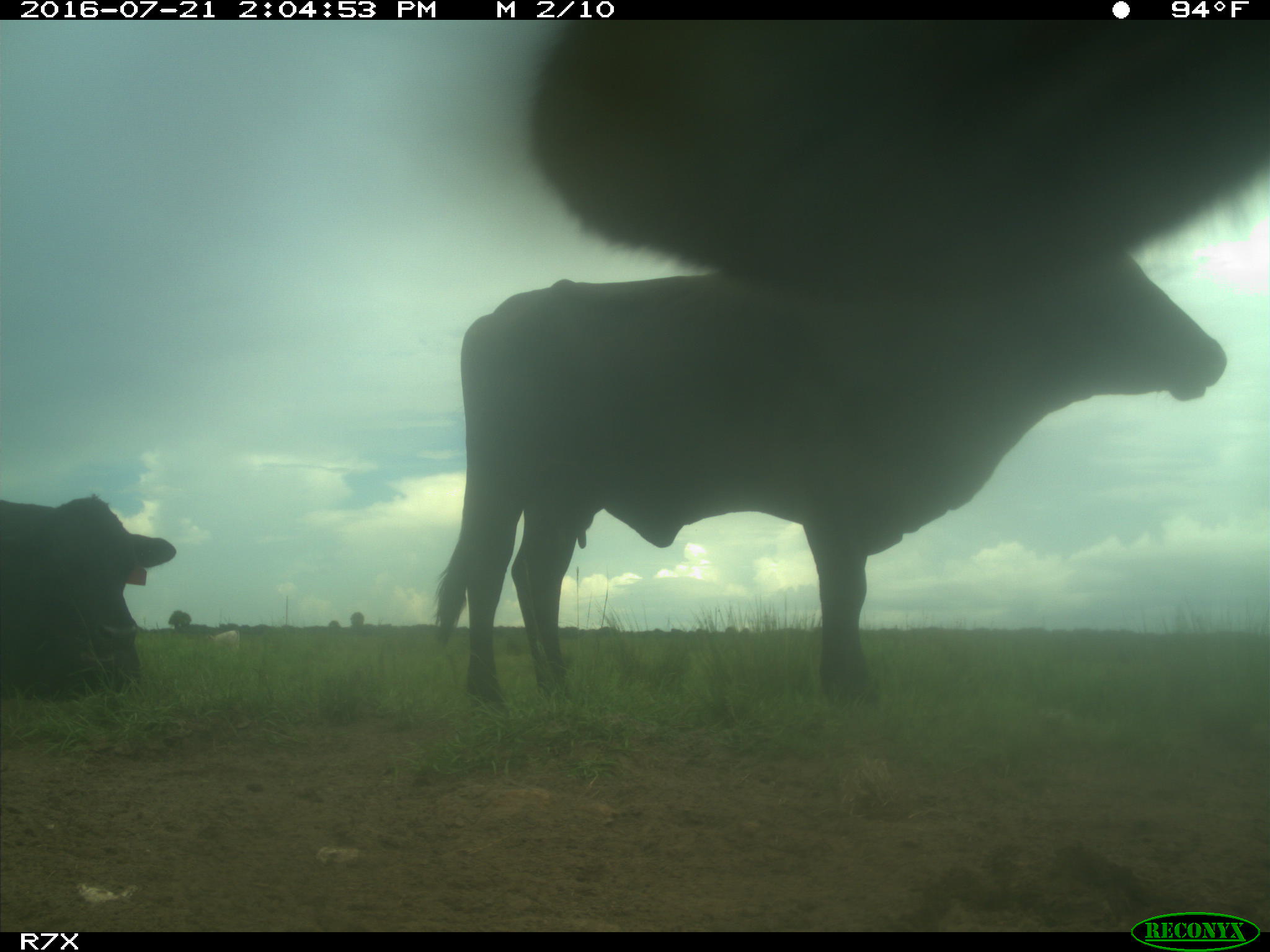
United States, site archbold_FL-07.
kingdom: Animalia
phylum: Chordata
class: Mammalia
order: Artiodactyla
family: Bovidae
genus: Bos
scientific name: Bos taurus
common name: domestic cow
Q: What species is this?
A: Bos taurus (domestic cow).